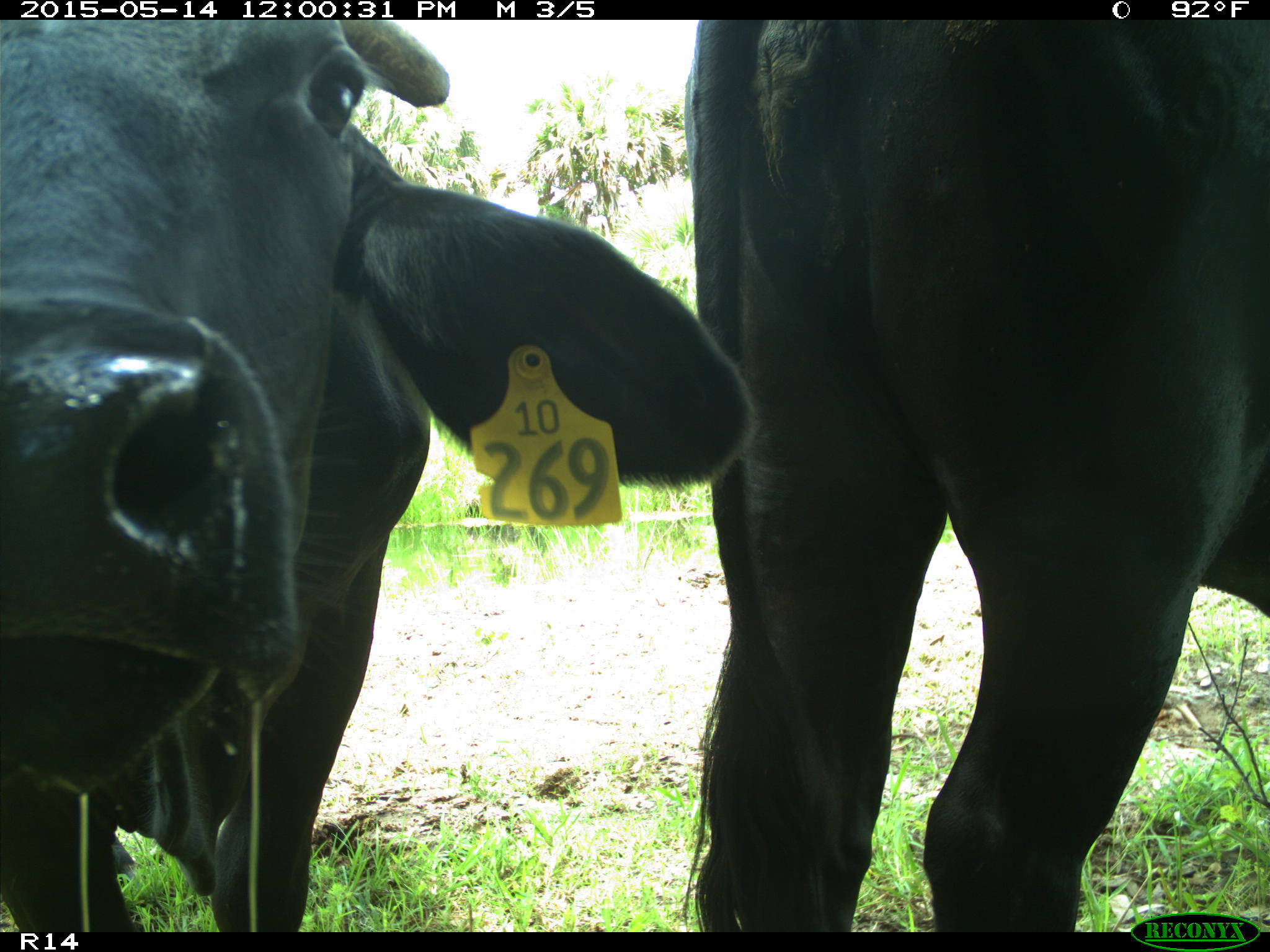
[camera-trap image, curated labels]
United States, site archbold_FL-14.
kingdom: Animalia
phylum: Chordata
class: Mammalia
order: Artiodactyla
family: Bovidae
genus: Bos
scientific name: Bos taurus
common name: domestic cow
Bos taurus (domestic cow).